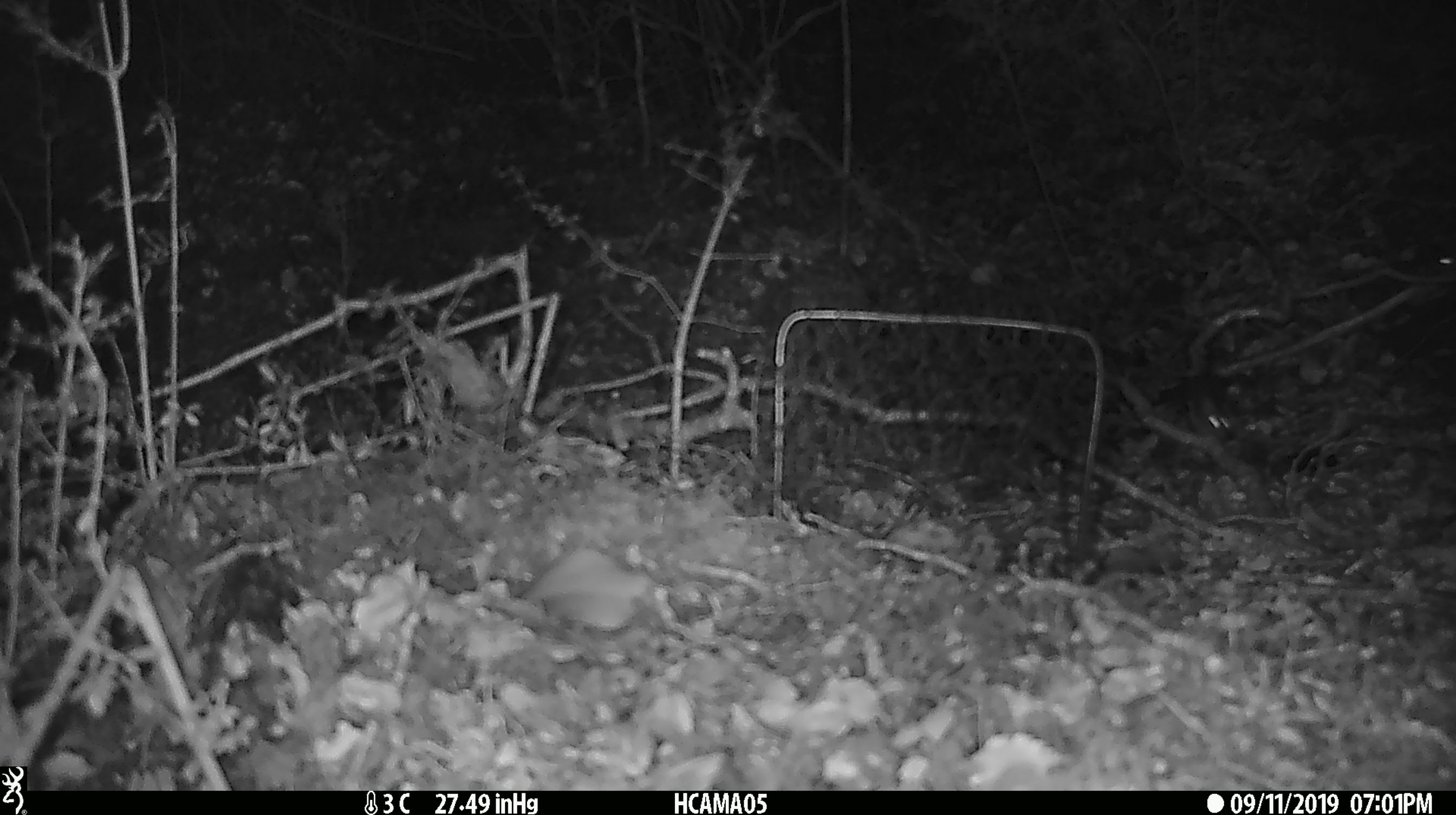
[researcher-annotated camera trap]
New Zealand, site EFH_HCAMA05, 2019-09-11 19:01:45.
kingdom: Animalia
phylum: Chordata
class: Mammalia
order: Rodentia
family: Muridae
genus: Mus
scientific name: Mus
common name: mouse